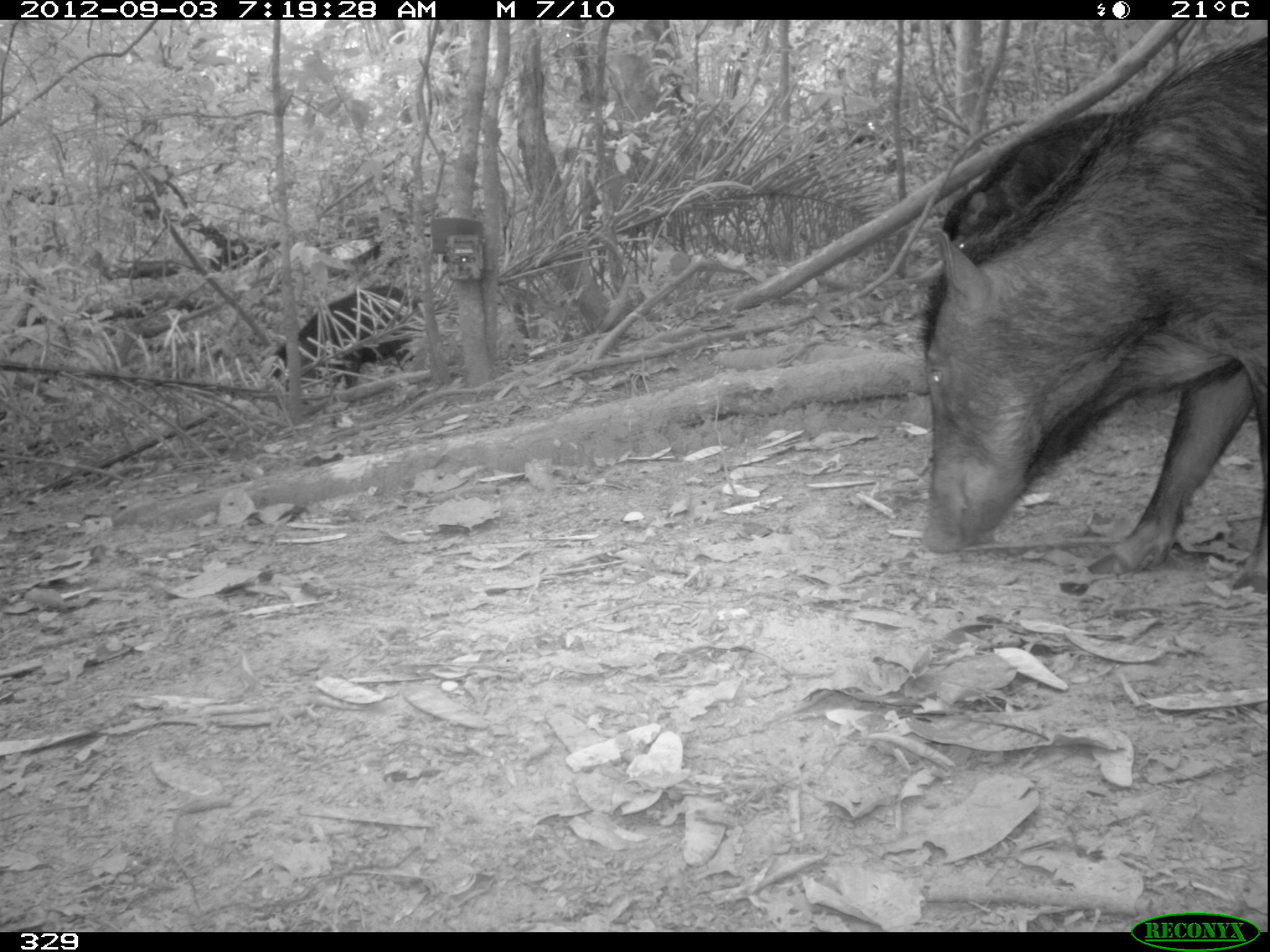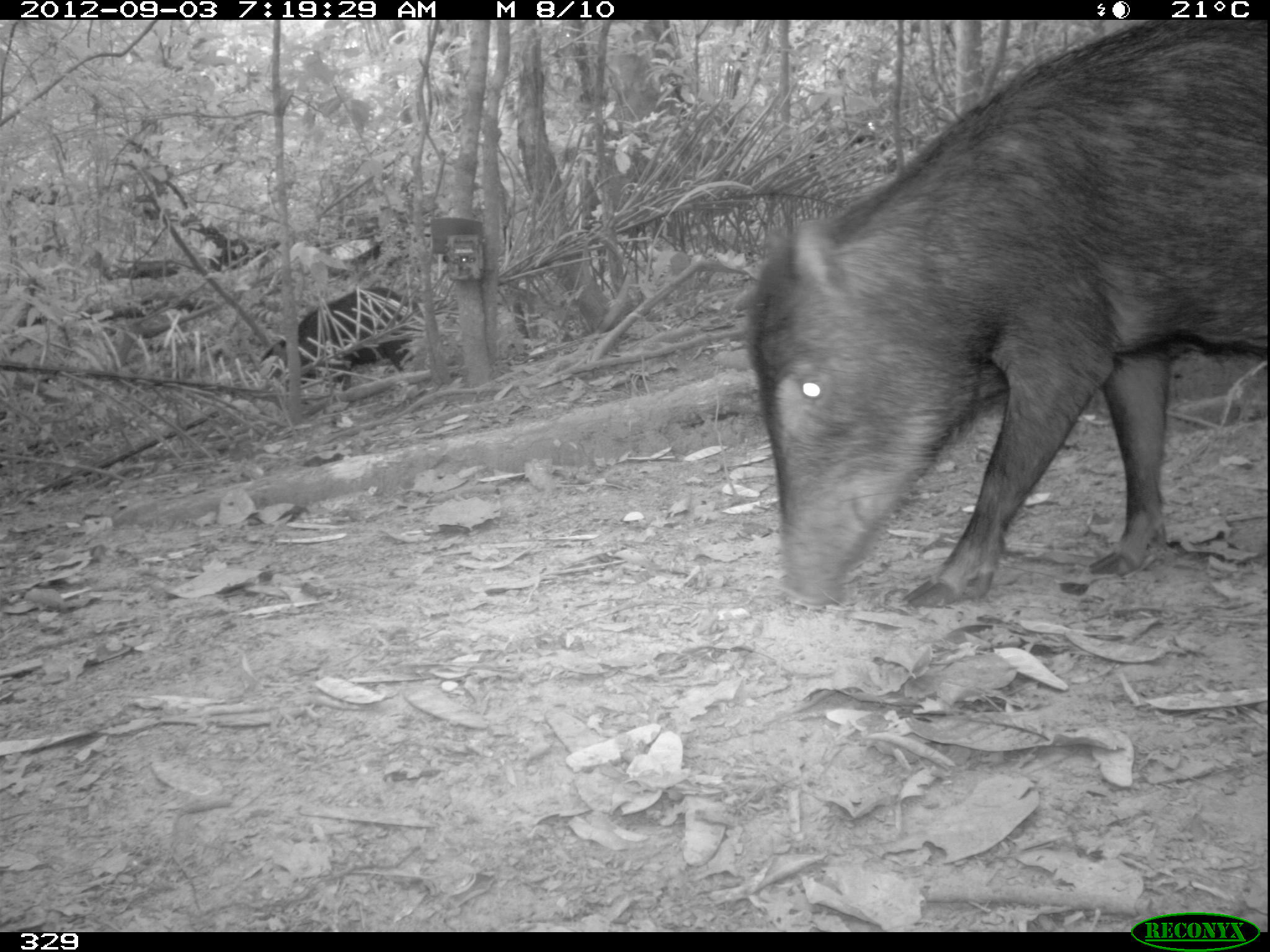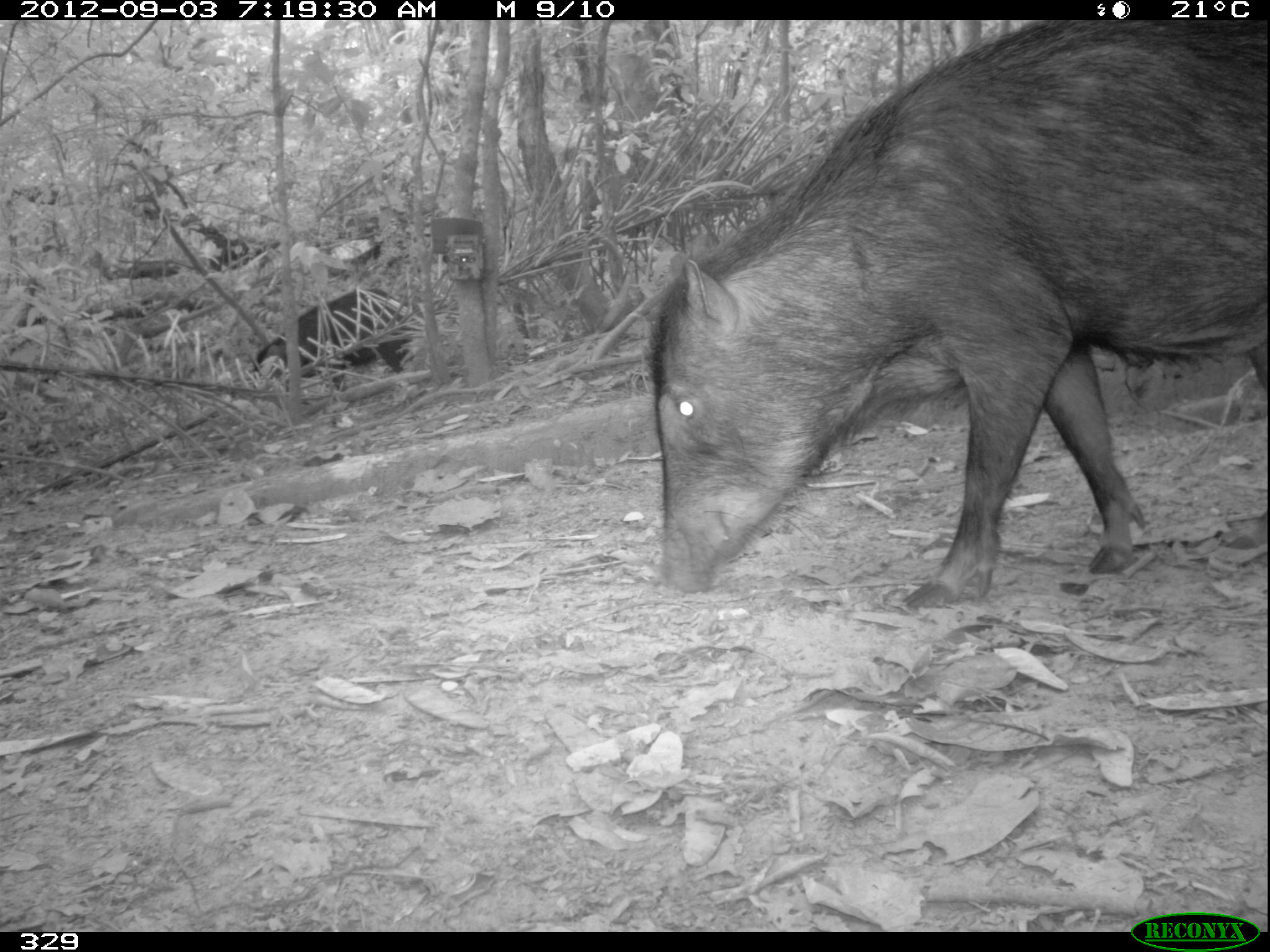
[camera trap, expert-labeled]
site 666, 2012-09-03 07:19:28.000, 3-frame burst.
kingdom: Animalia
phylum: Chordata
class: Mammalia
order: Artiodactyla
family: Tayassuidae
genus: Tayassu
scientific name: Tayassu pecari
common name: white-lipped peccary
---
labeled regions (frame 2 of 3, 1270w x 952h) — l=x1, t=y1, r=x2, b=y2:
tayassu pecari: l=740, t=20, r=1267, b=608; l=260, t=286, r=430, b=391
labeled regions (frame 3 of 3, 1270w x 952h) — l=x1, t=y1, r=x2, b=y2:
tayassu pecari: l=647, t=19, r=1270, b=607; l=251, t=290, r=414, b=395